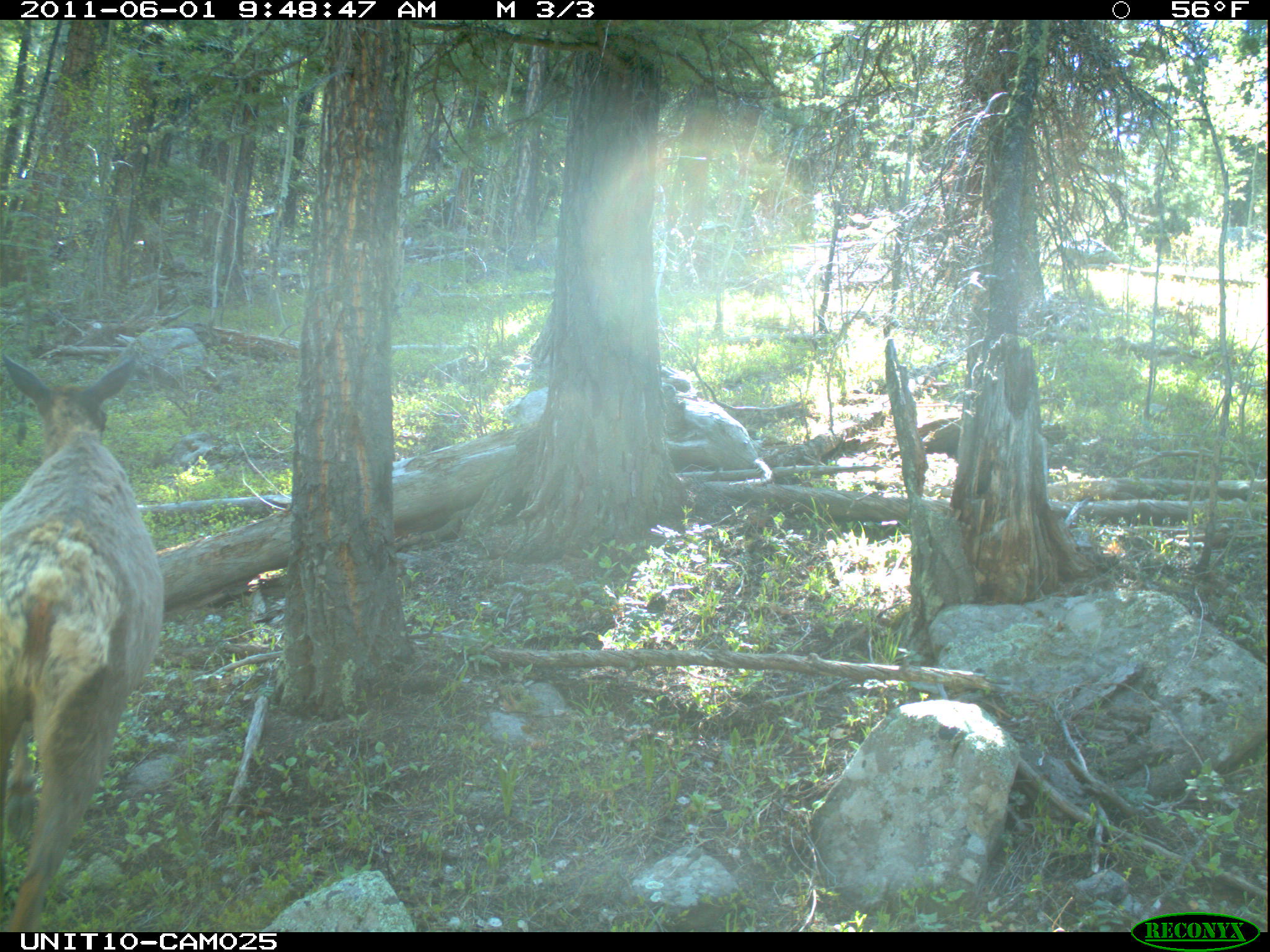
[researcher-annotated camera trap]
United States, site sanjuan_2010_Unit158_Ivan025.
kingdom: Animalia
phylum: Chordata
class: Mammalia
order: Artiodactyla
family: Cervidae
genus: Cervus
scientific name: Cervus elaphus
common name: red deer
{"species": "Cervus elaphus (red deer)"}